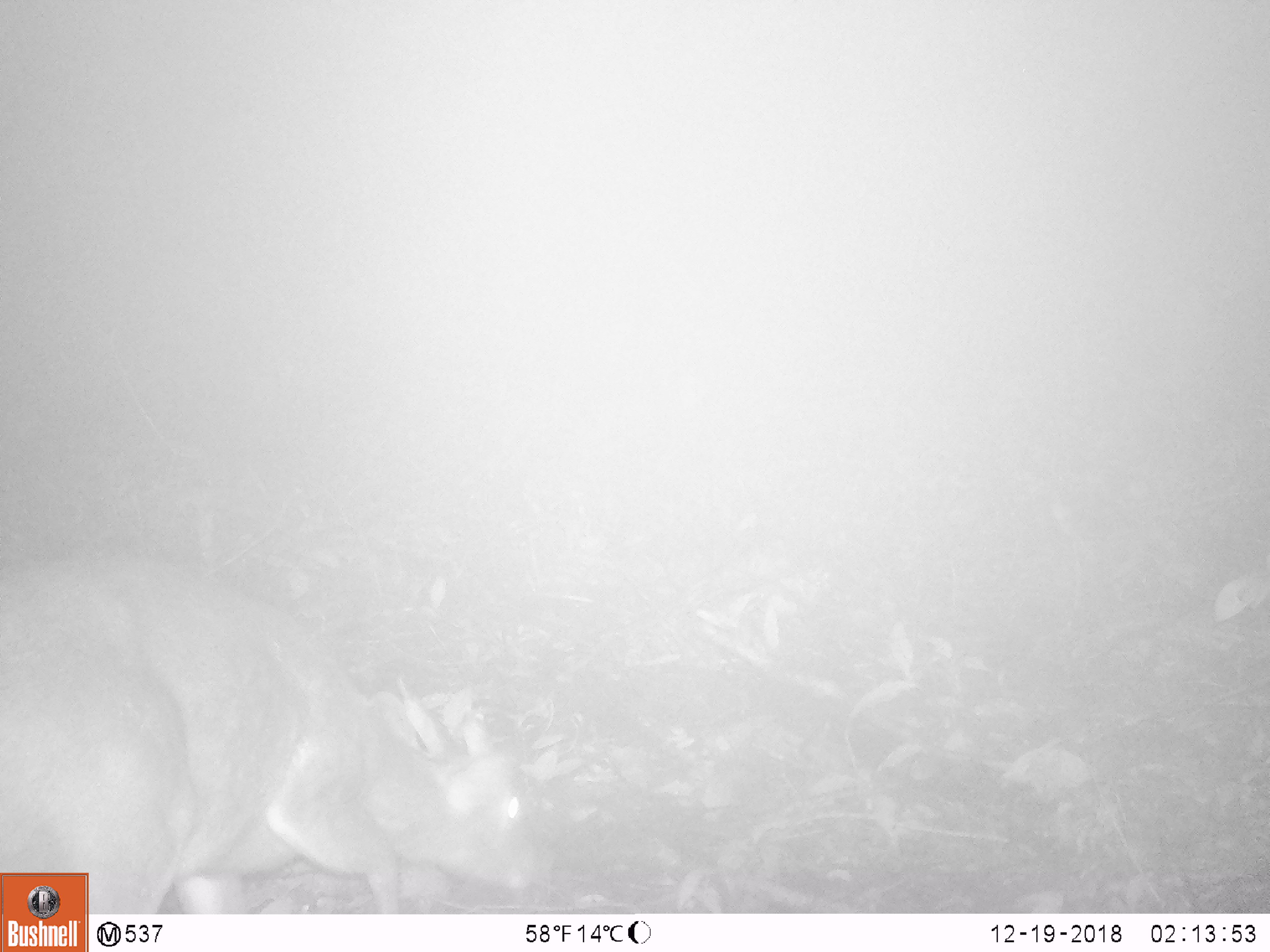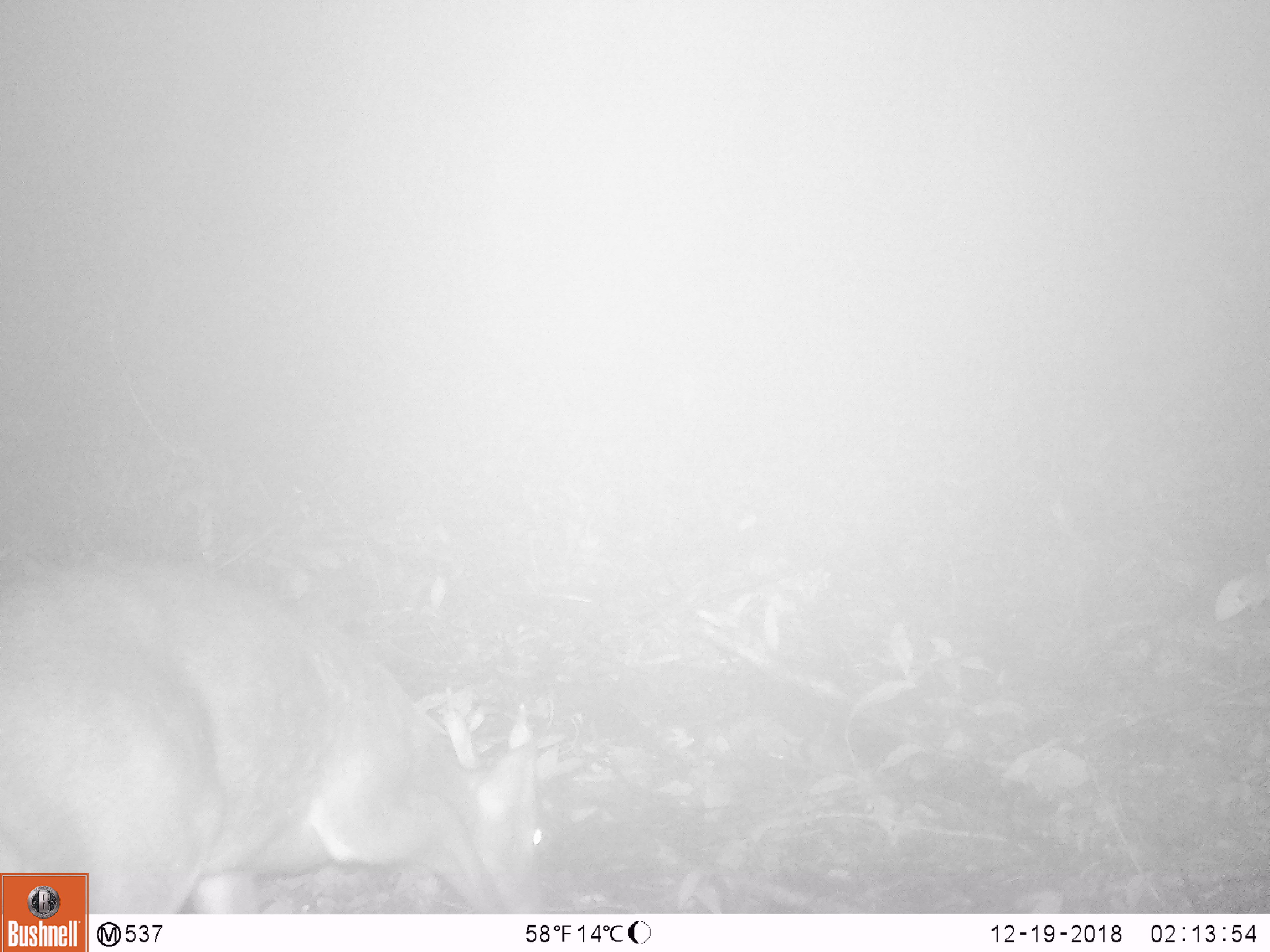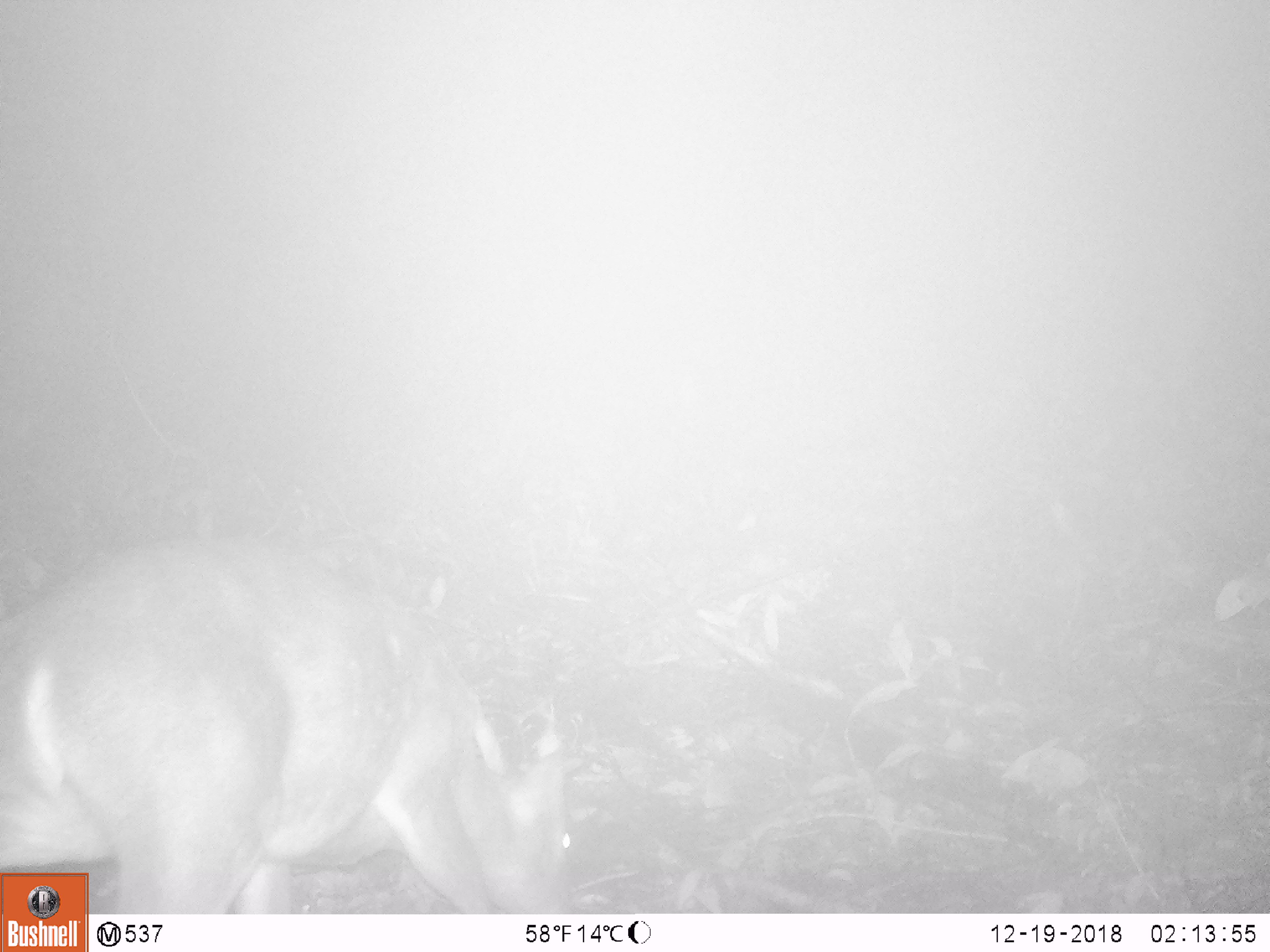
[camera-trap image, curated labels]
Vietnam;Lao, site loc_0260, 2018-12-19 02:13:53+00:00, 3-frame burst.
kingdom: Animalia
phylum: Chordata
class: Mammalia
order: Artiodactyla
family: Cervidae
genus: Muntiacus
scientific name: Muntiacus vuquangensis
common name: large-antlered muntjac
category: large antlered muntjac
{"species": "large antlered muntjac (large-antlered muntjac) (Muntiacus vuquangensis)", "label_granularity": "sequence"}